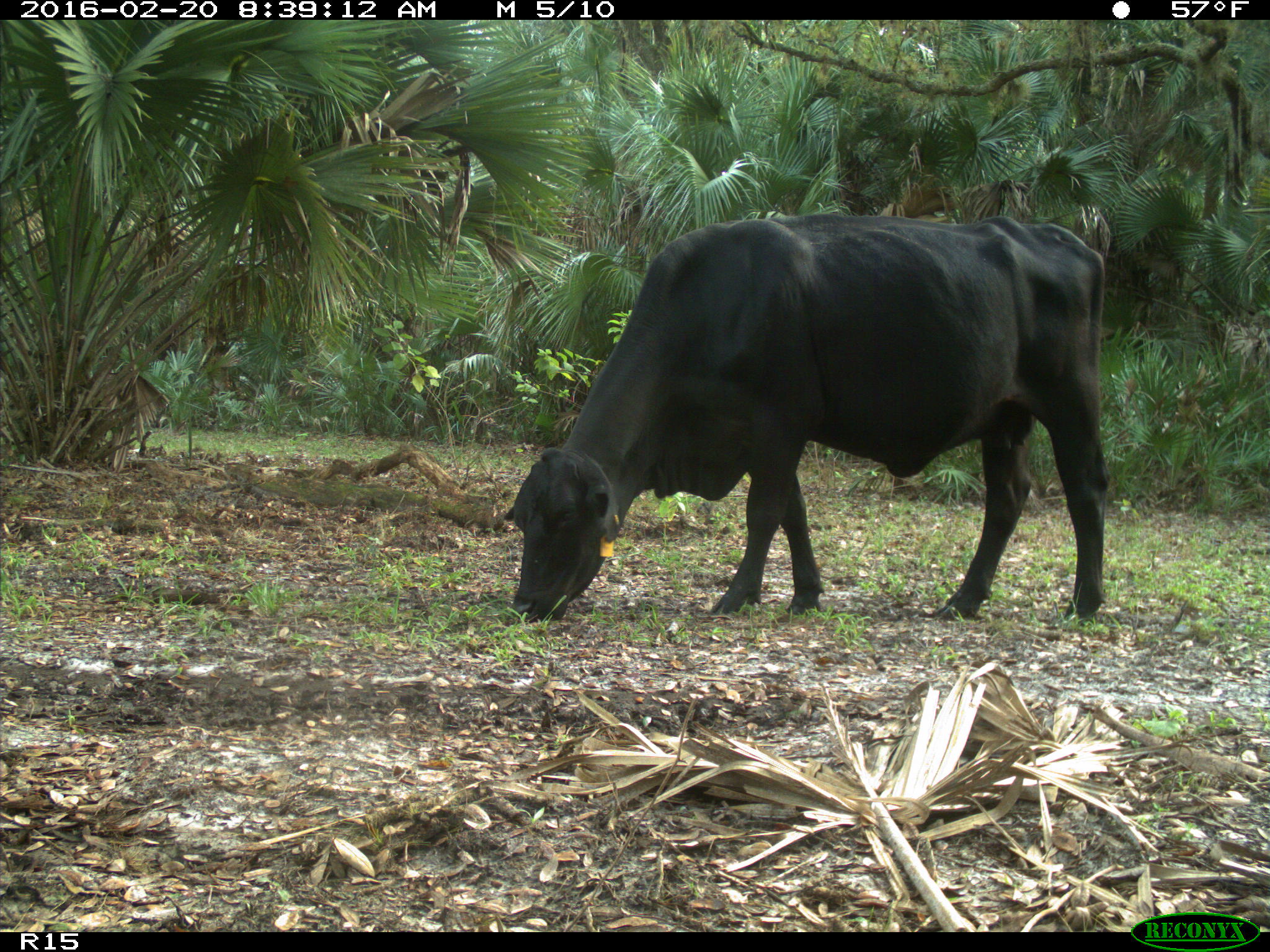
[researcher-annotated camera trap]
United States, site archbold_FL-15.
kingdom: Animalia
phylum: Chordata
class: Mammalia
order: Artiodactyla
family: Bovidae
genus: Bos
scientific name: Bos taurus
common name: domestic cow